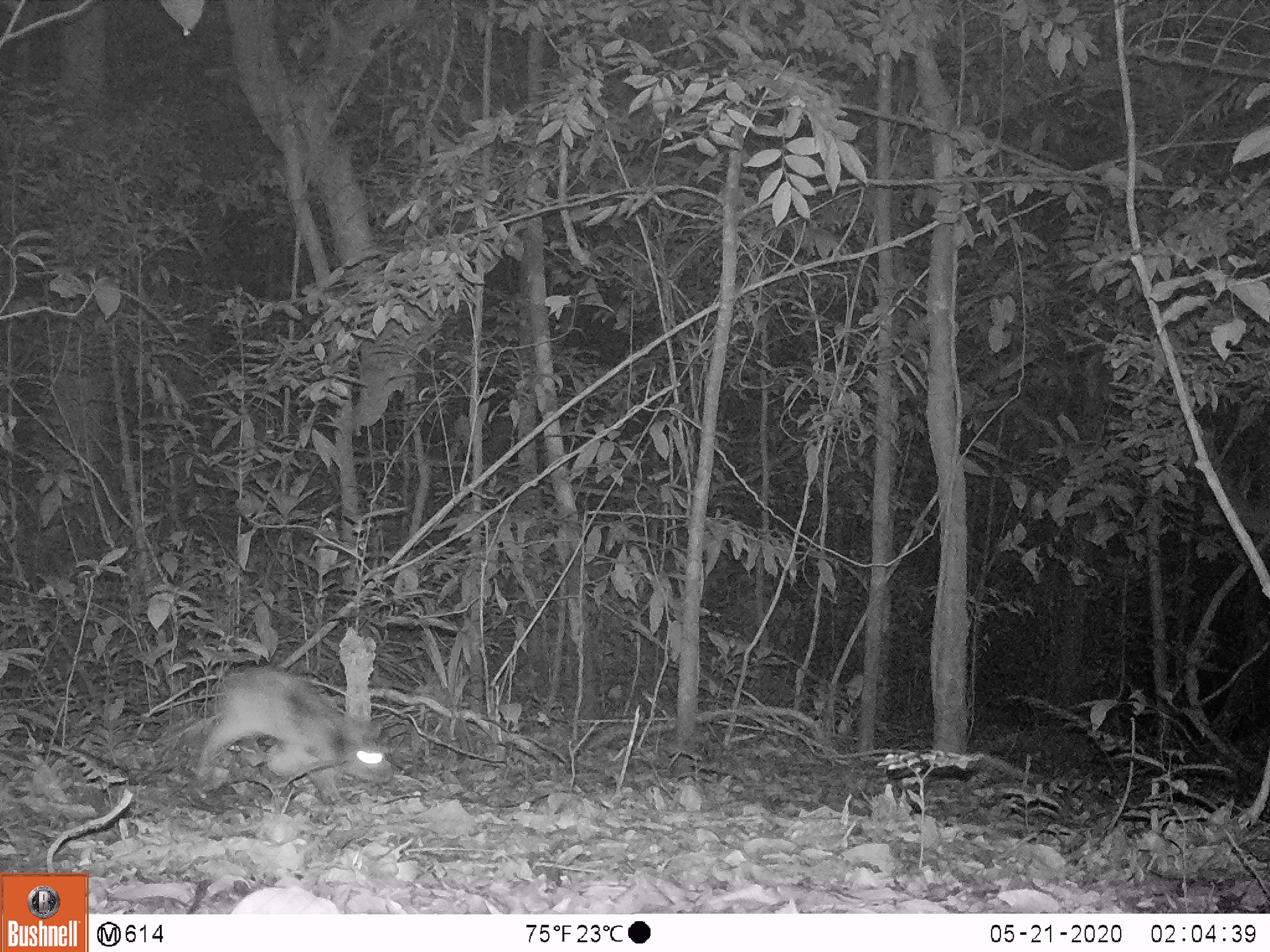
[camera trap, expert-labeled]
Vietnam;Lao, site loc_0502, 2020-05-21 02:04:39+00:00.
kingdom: Animalia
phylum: Chordata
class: Mammalia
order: Lagomorpha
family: Leporidae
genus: Nesolagus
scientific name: Nesolagus timminsi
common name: annamite striped rabbit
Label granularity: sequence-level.